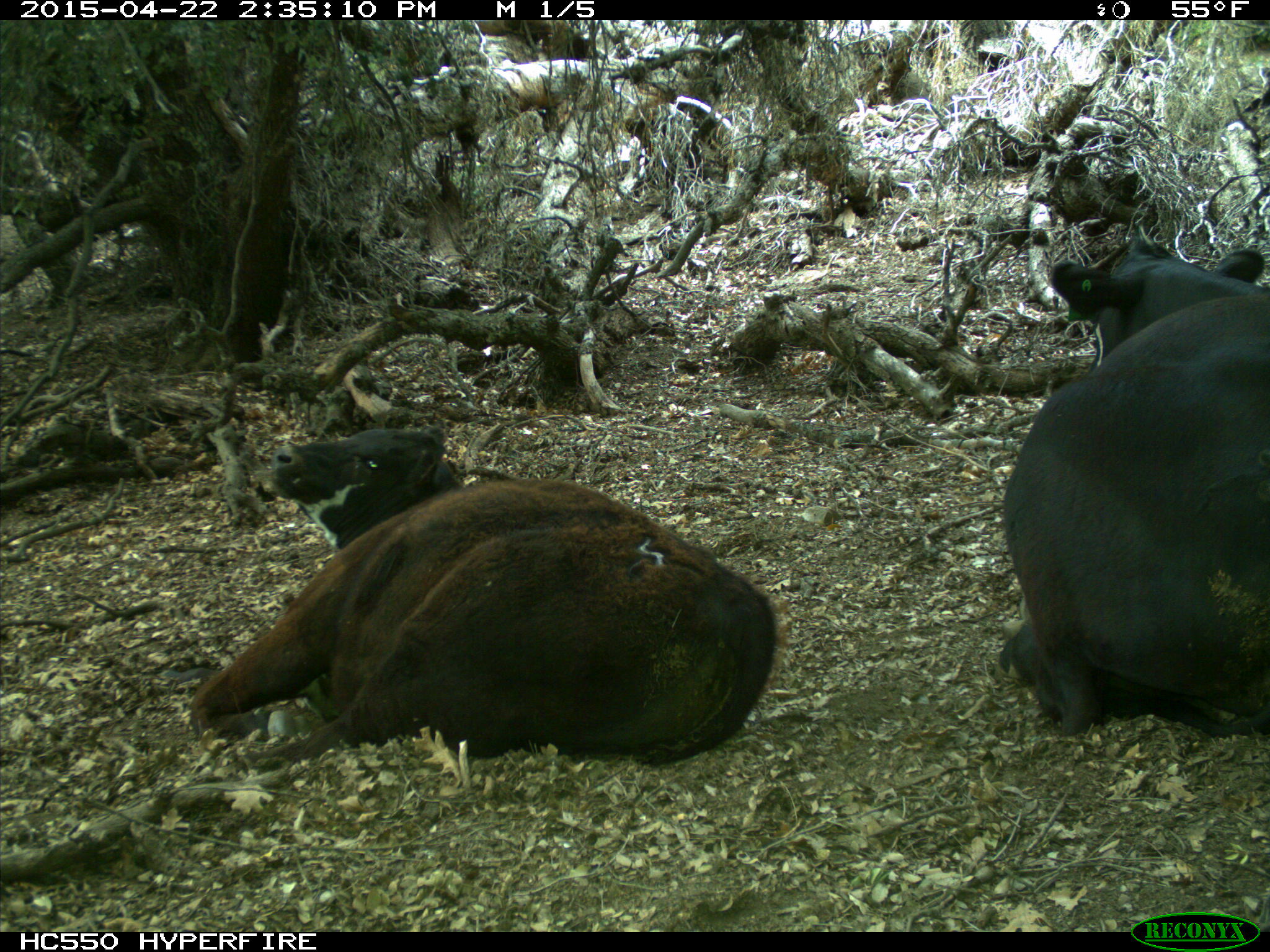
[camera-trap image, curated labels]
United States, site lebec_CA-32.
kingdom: Animalia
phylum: Chordata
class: Mammalia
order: Artiodactyla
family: Bovidae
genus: Bos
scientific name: Bos taurus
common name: domestic cow